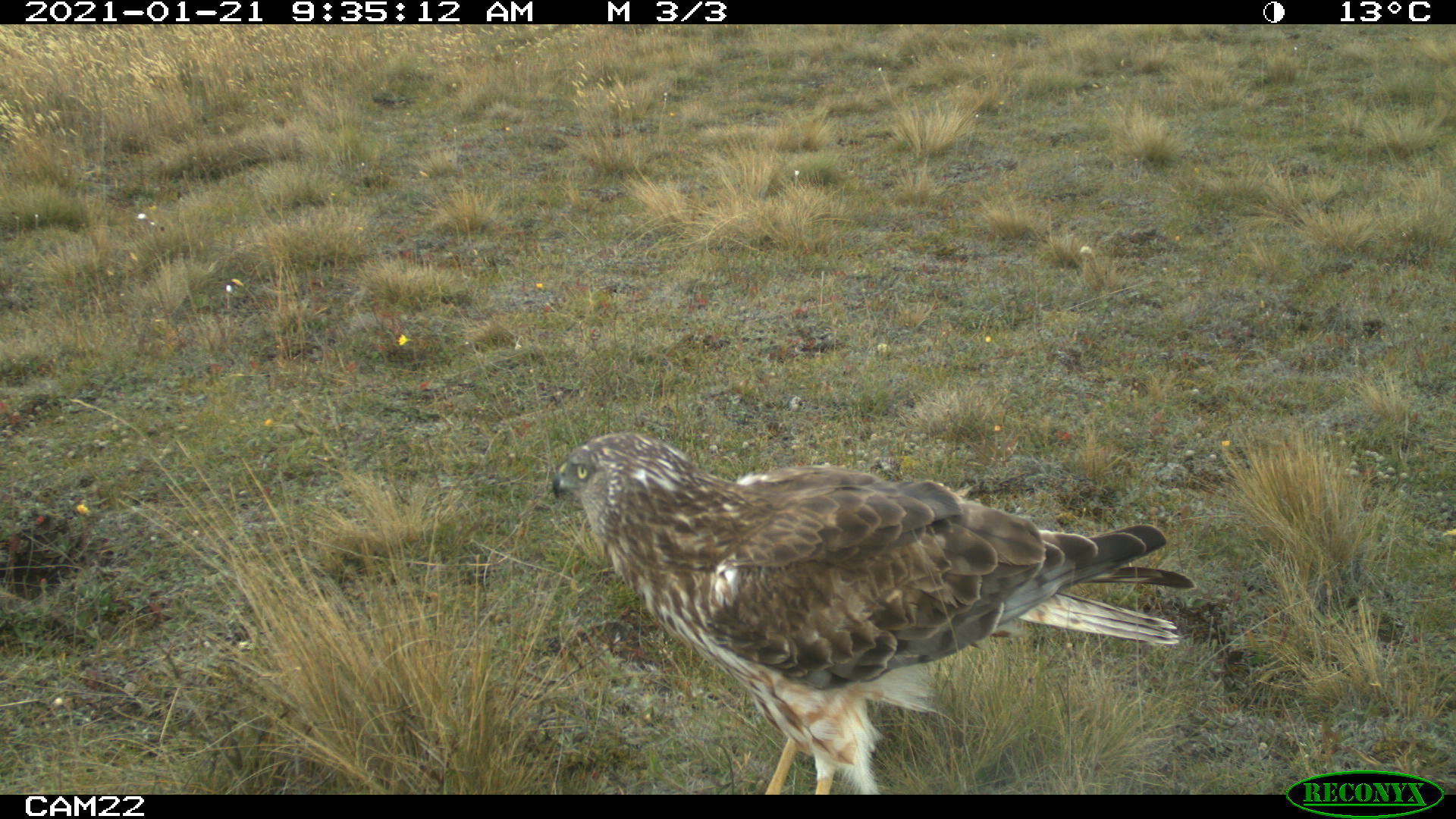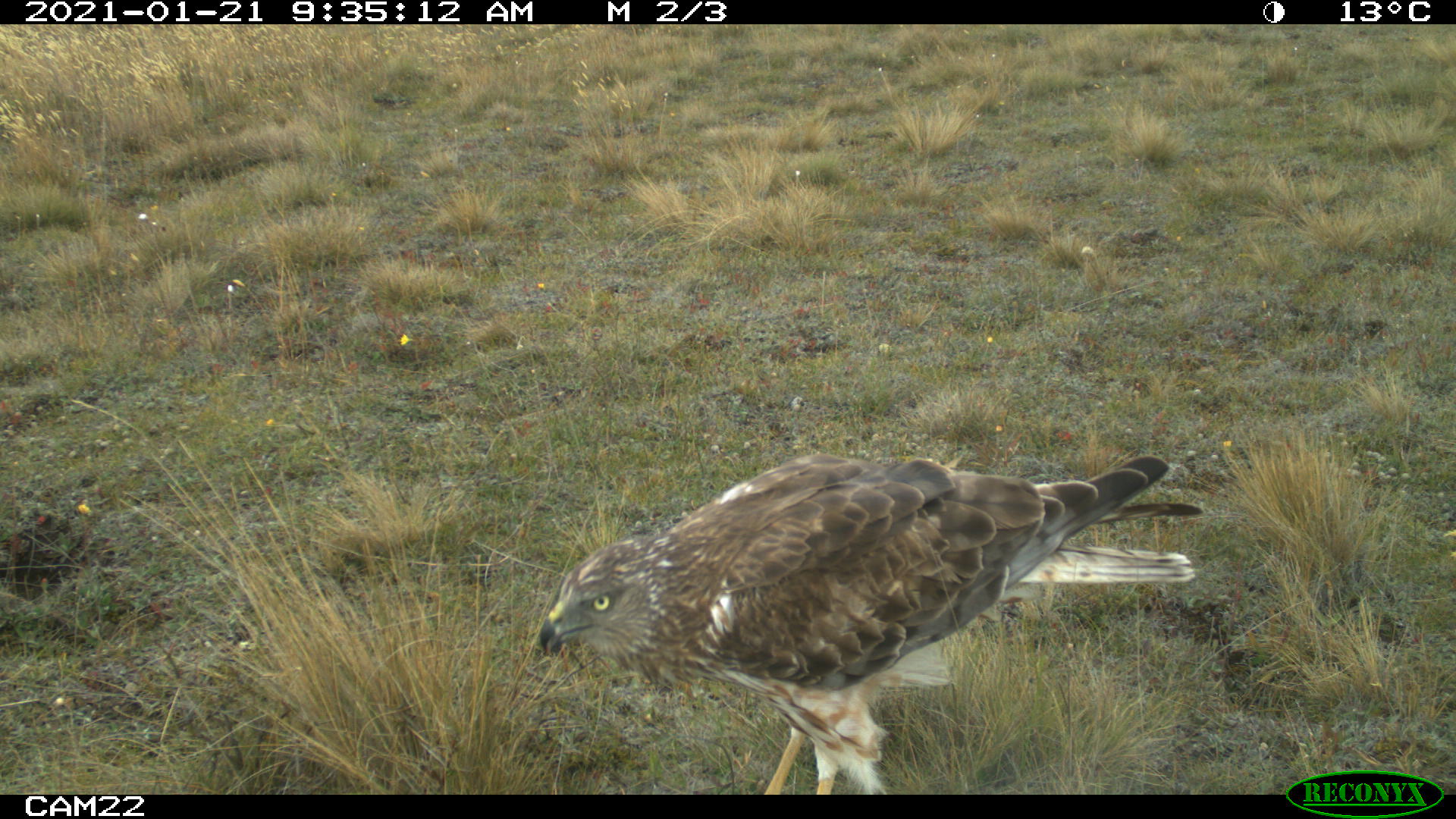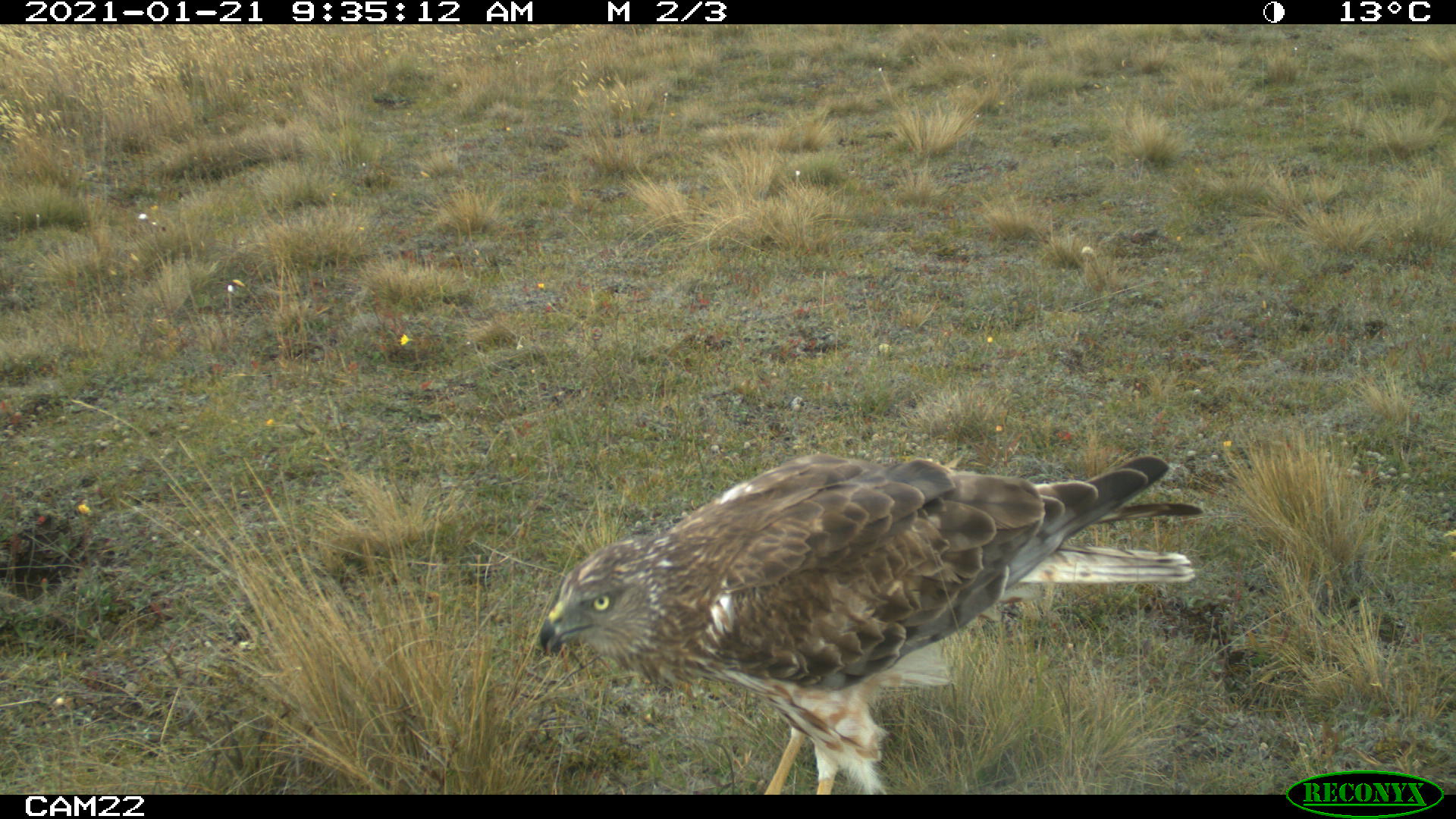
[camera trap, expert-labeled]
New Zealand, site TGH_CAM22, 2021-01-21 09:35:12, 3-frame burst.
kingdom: Animalia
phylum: Chordata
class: Aves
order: Accipitriformes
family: Accipitridae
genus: Circus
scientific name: Circus approximans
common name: swamp harrier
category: harrier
Harrier (swamp harrier) (Circus approximans).